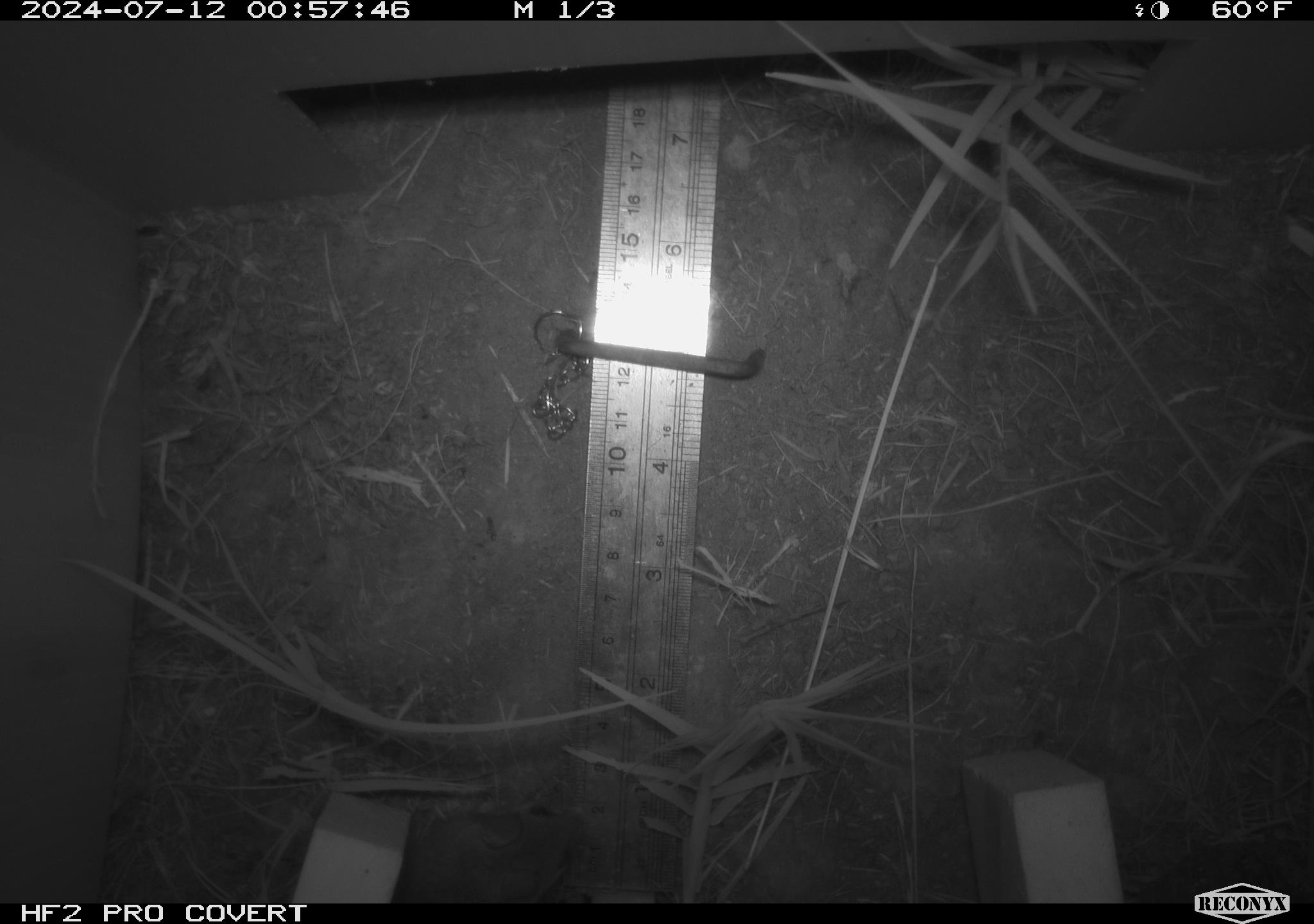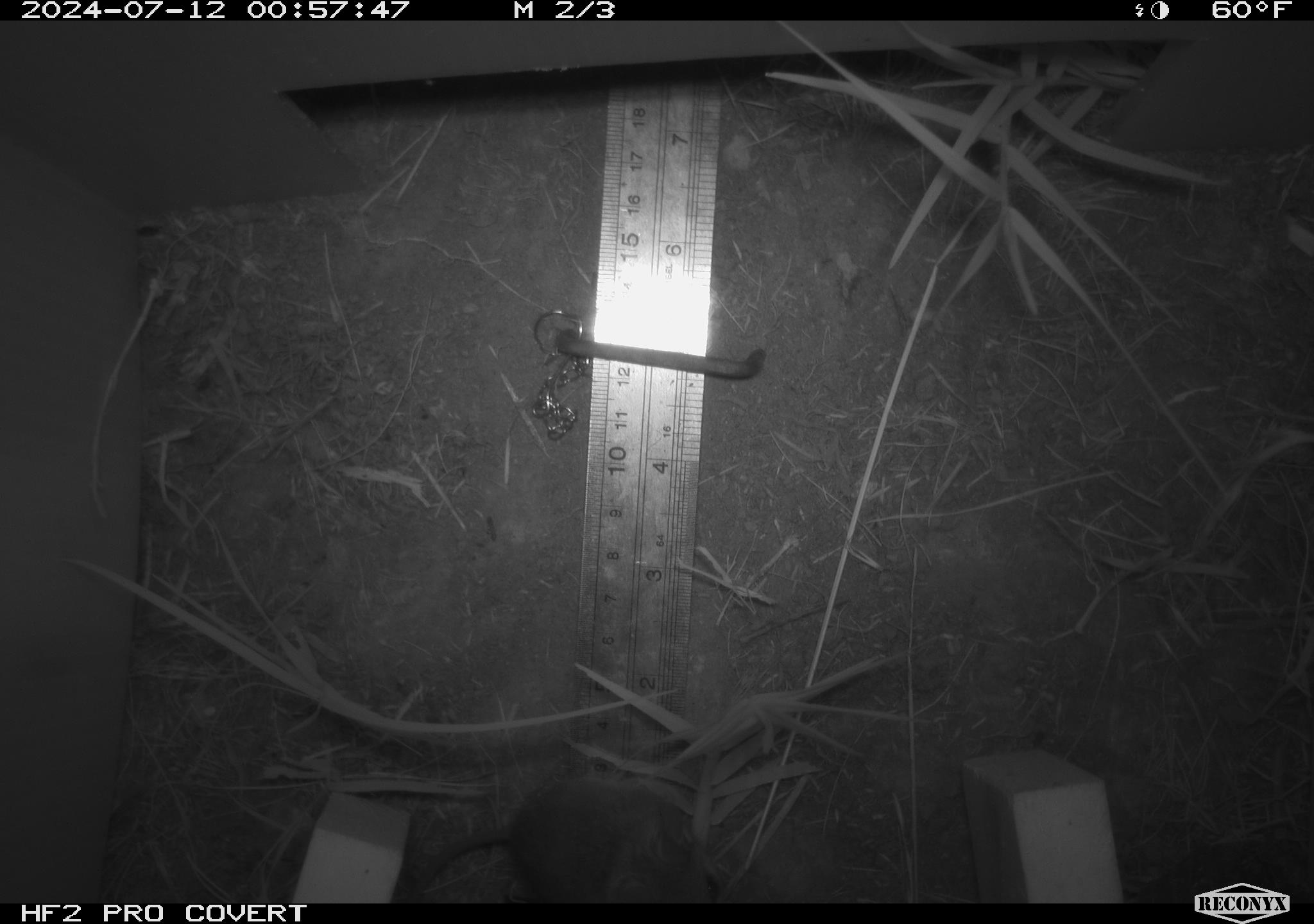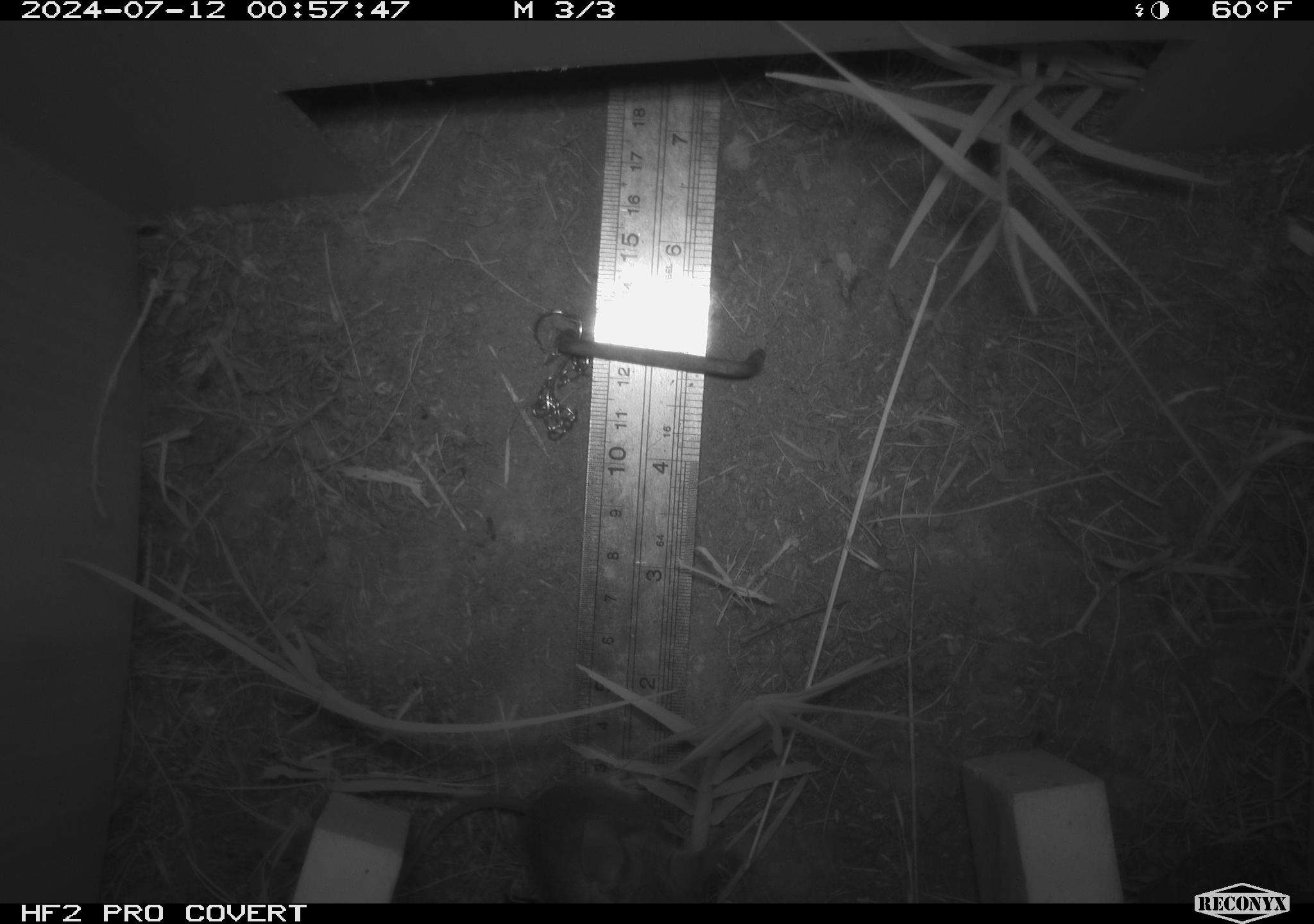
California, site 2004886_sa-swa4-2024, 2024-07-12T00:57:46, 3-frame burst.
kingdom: Animalia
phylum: Chordata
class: Mammalia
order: Rodentia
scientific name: Rodentia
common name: mouse species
Mouse species (Rodentia).